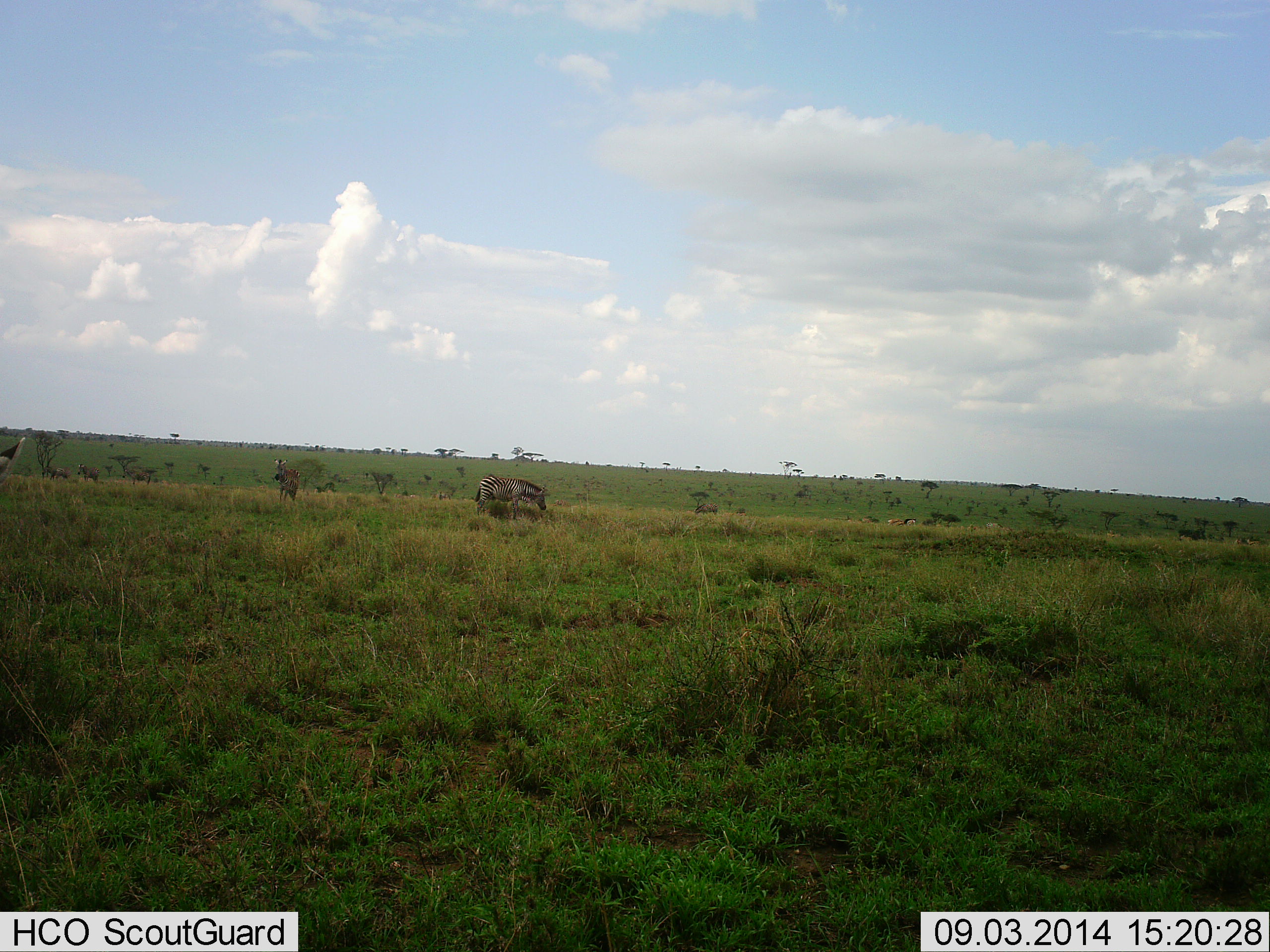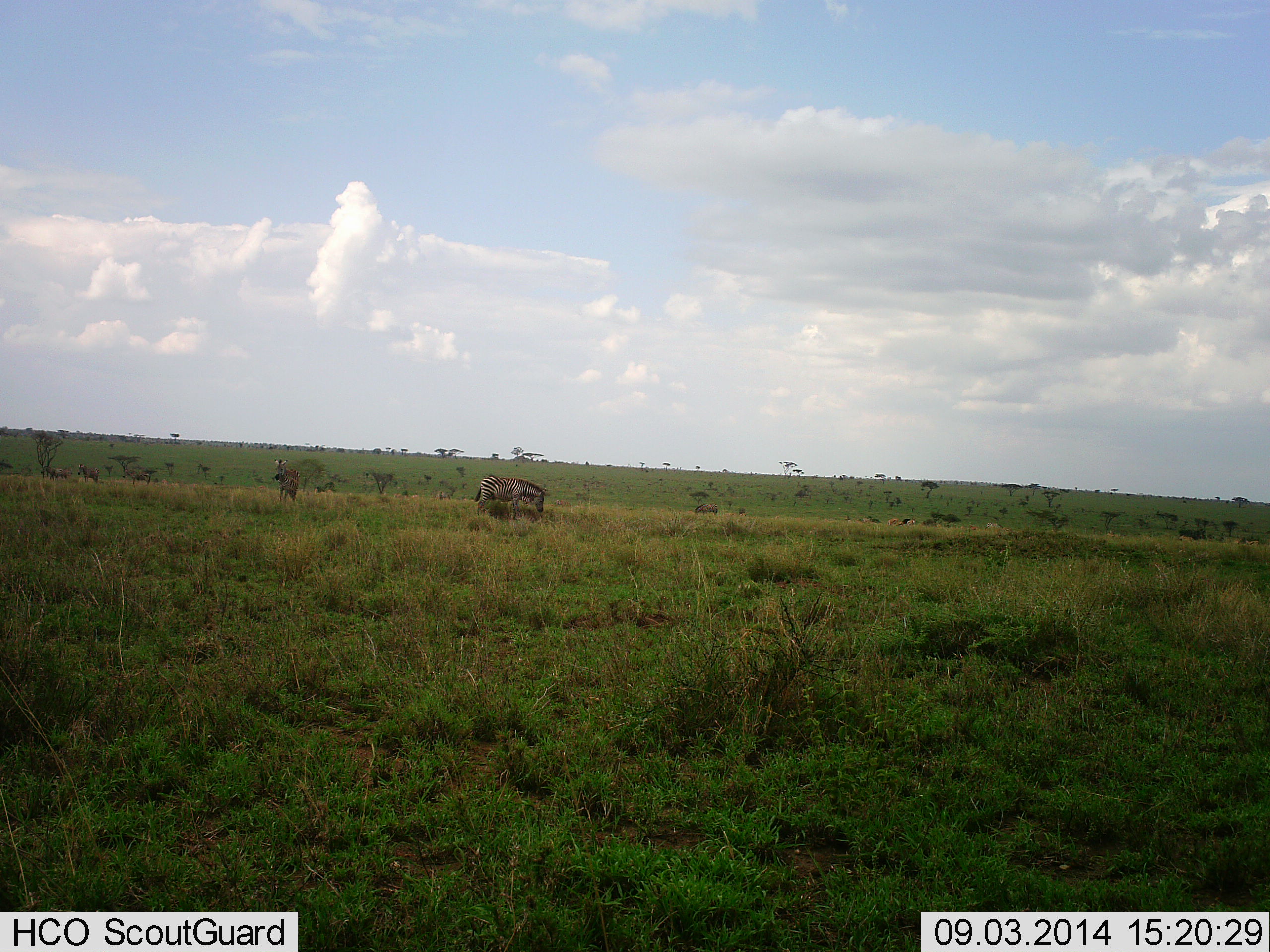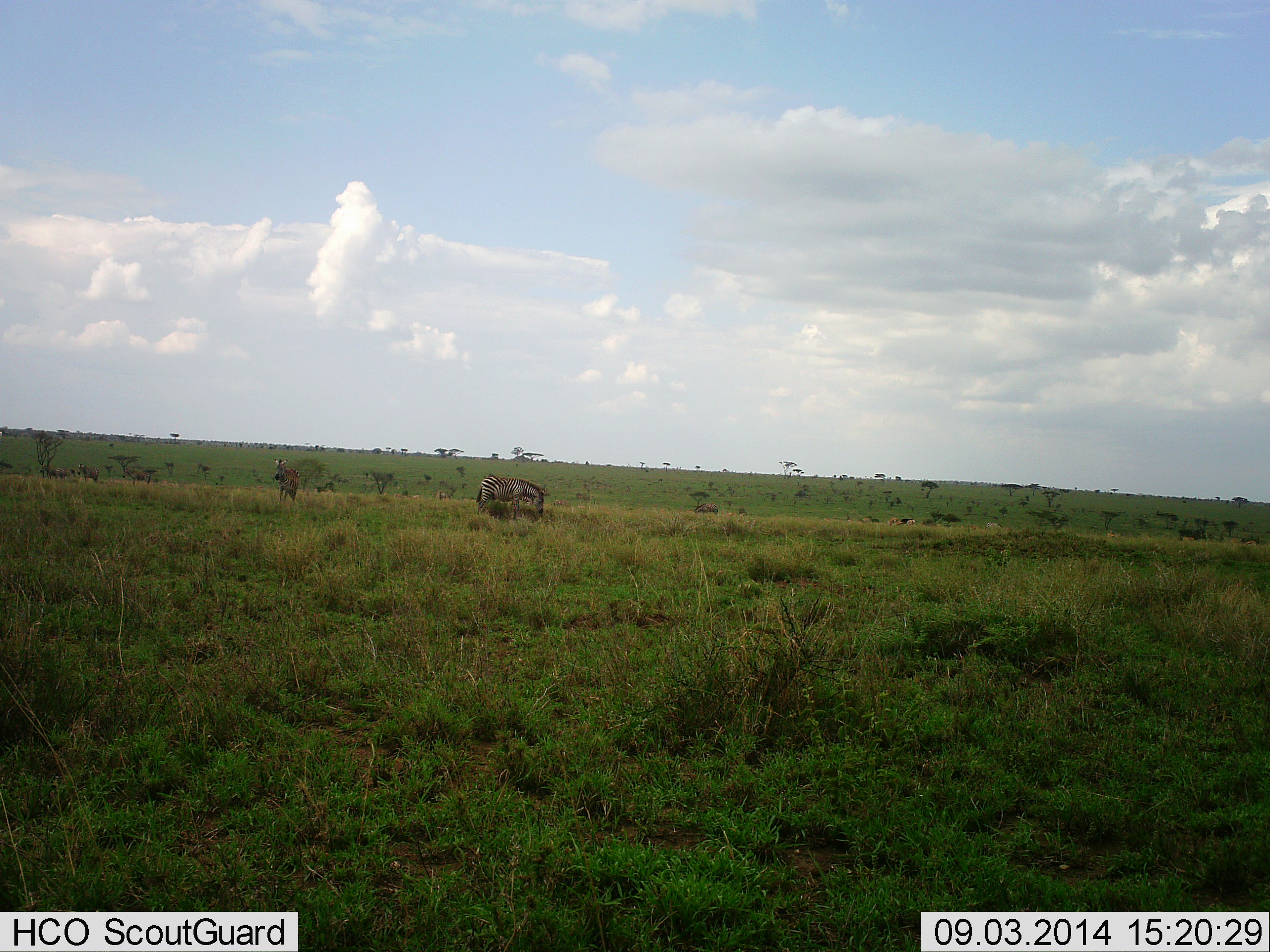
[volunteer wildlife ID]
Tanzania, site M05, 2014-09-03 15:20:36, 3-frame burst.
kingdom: Animalia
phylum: Chordata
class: Mammalia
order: Perissodactyla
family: Equidae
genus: Equus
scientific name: Equus quagga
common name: plains zebra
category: zebra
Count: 2.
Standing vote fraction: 50%.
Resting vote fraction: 8%.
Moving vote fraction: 8%.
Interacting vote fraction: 0%.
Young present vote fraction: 0%.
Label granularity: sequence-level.